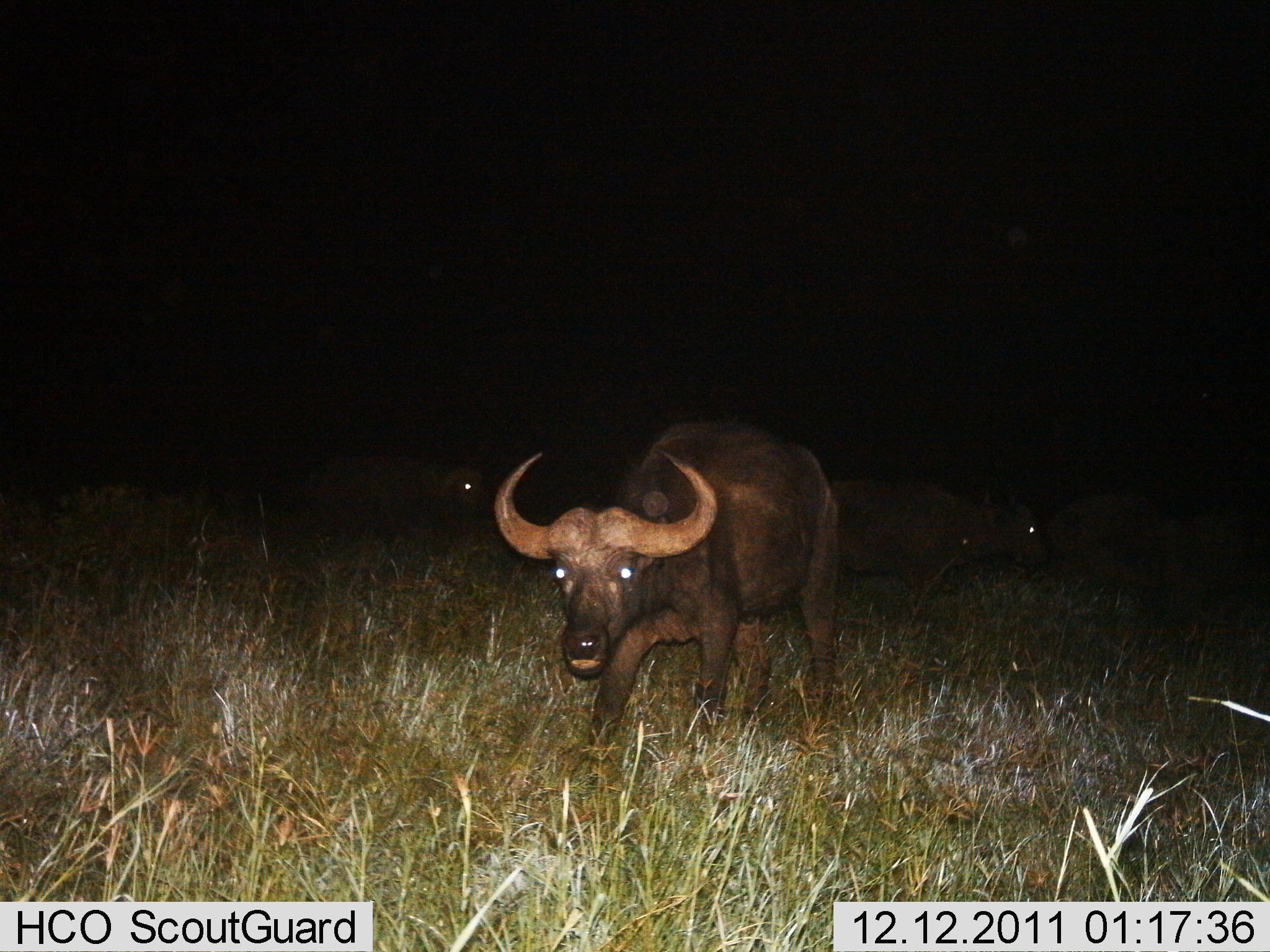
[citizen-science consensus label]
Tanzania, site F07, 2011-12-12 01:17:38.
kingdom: Animalia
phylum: Chordata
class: Mammalia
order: Artiodactyla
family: Bovidae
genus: Syncerus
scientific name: Syncerus caffer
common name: cape buffalo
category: buffalo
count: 3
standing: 27%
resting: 0%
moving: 73%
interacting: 0%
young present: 0%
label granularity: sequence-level